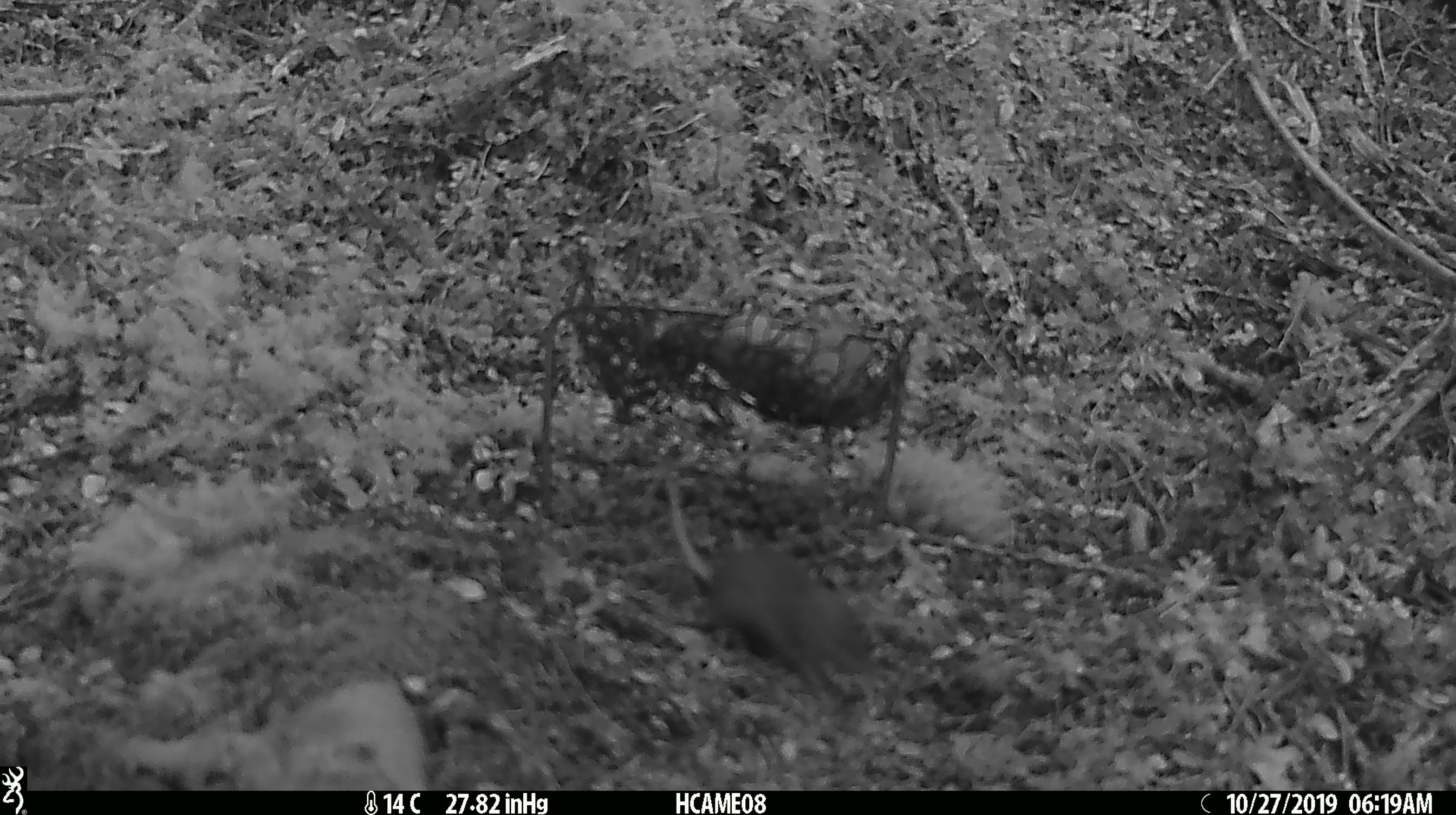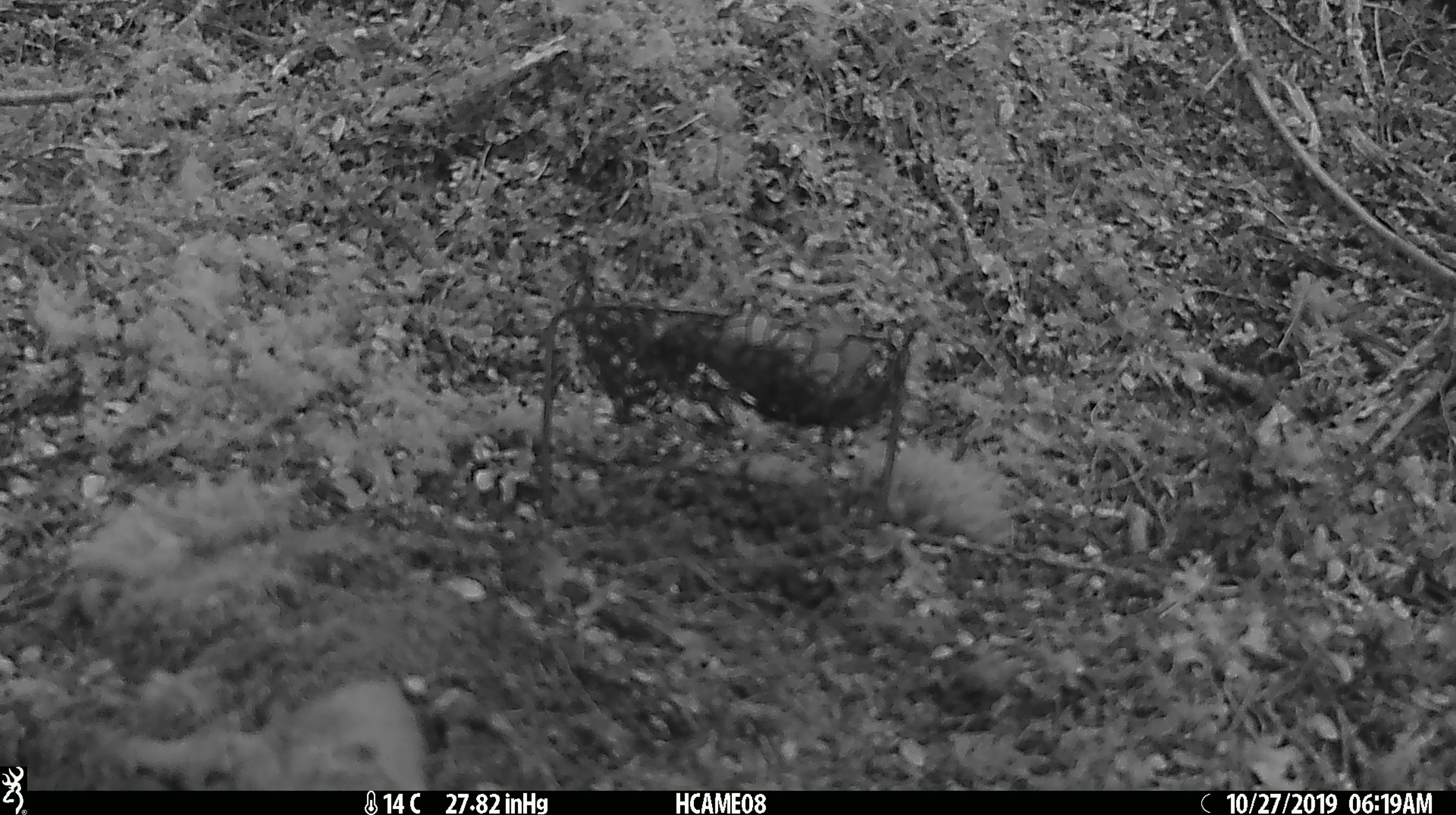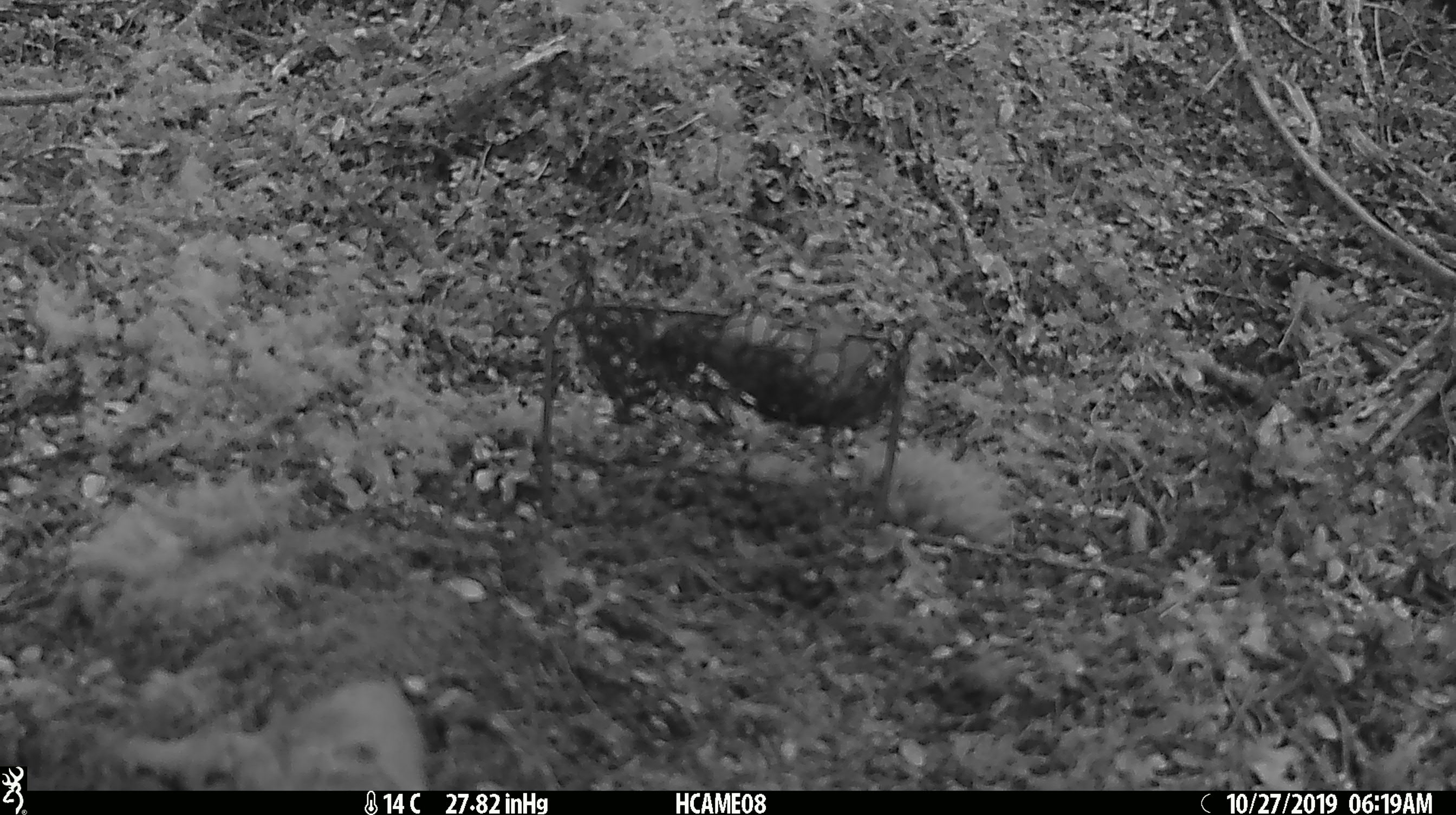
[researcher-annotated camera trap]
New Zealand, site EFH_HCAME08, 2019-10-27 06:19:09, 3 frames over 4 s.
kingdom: Animalia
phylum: Chordata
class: Mammalia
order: Rodentia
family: Muridae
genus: Mus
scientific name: Mus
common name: mouse